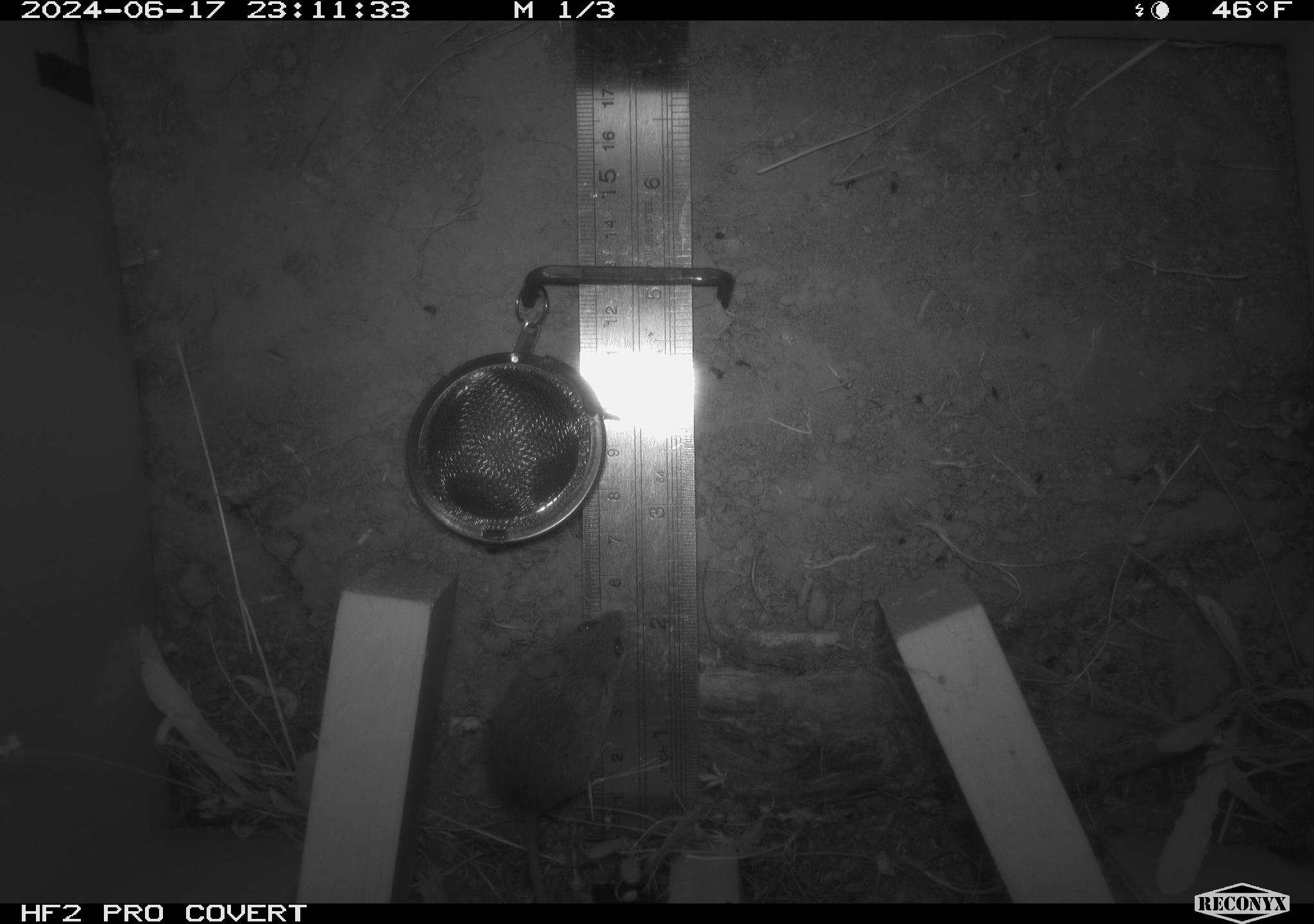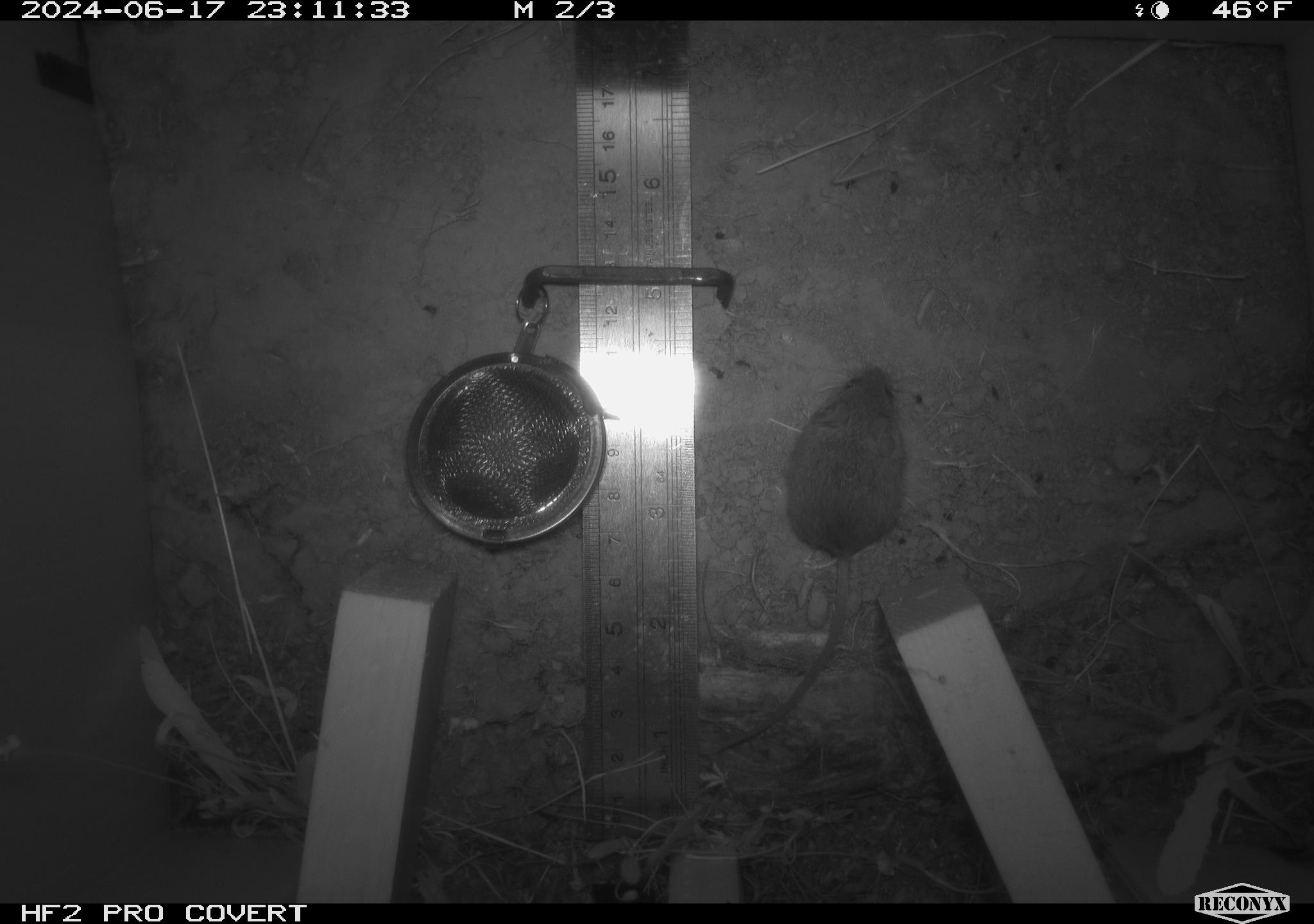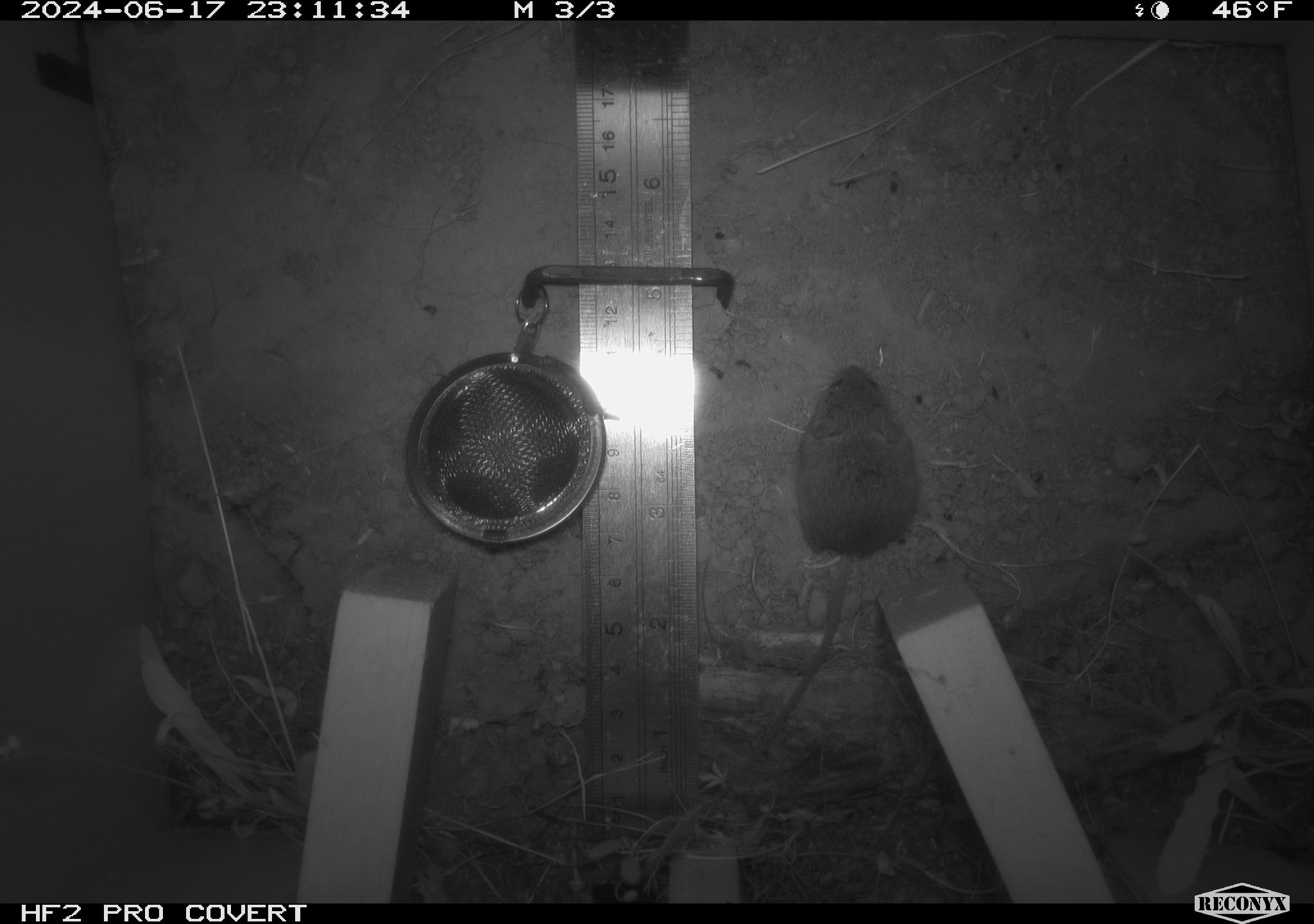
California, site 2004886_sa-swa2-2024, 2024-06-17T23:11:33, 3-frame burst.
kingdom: Animalia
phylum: Chordata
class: Mammalia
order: Rodentia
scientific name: Rodentia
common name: mouse species